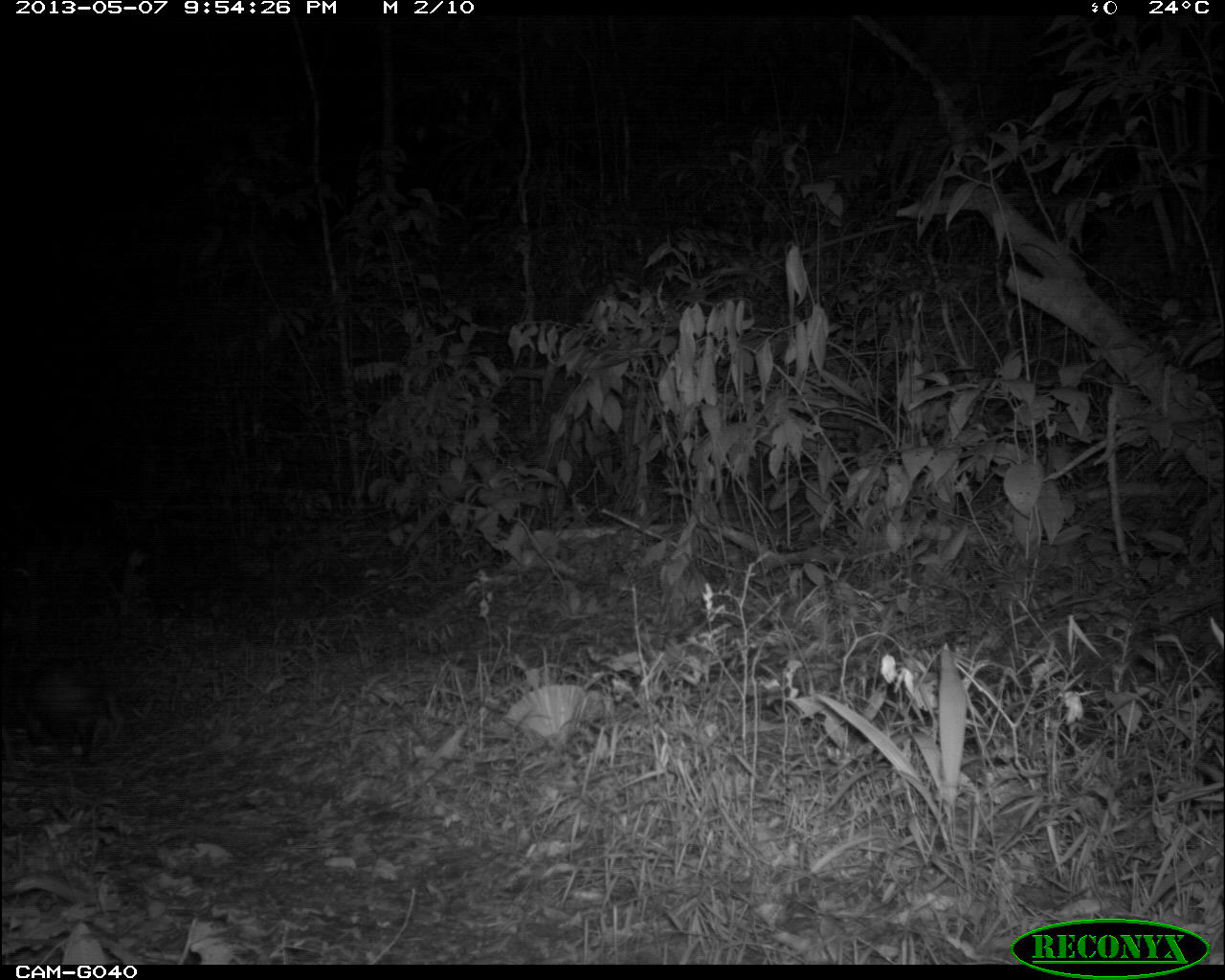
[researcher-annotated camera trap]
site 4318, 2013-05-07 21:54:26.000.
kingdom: Animalia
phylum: Chordata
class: Mammalia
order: Didelphimorphia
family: Didelphidae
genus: Didelphis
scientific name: Didelphis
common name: american opossums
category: didelphis sp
Didelphis sp (american opossums) (Didelphis), count 1.